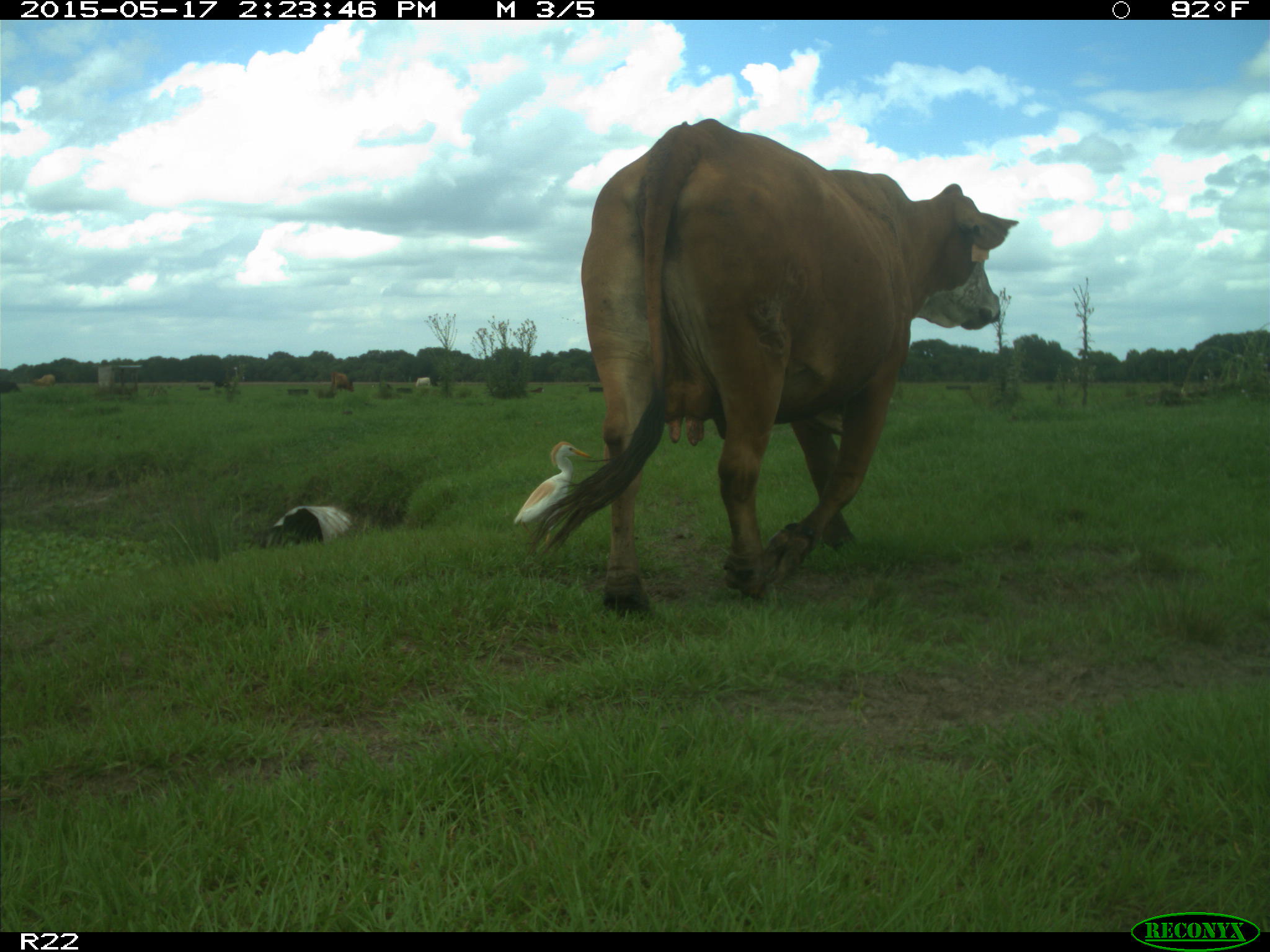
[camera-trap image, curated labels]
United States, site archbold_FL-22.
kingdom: Animalia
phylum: Chordata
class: Mammalia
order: Artiodactyla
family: Bovidae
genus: Bos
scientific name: Bos taurus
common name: domestic cow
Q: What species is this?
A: Bos taurus (domestic cow).